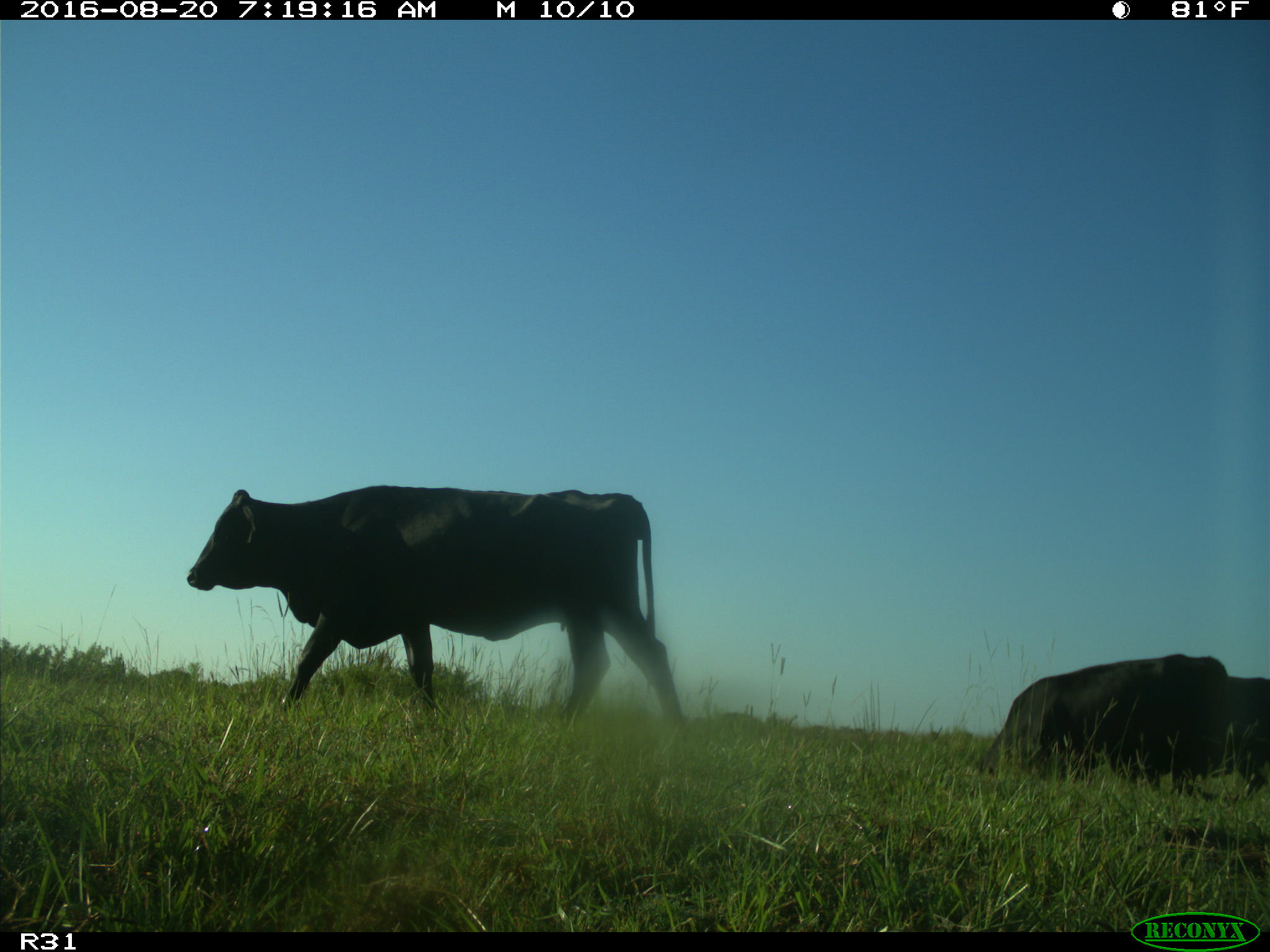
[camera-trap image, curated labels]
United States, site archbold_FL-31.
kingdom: Animalia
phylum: Chordata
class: Mammalia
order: Artiodactyla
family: Bovidae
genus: Bos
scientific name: Bos taurus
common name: domestic cow